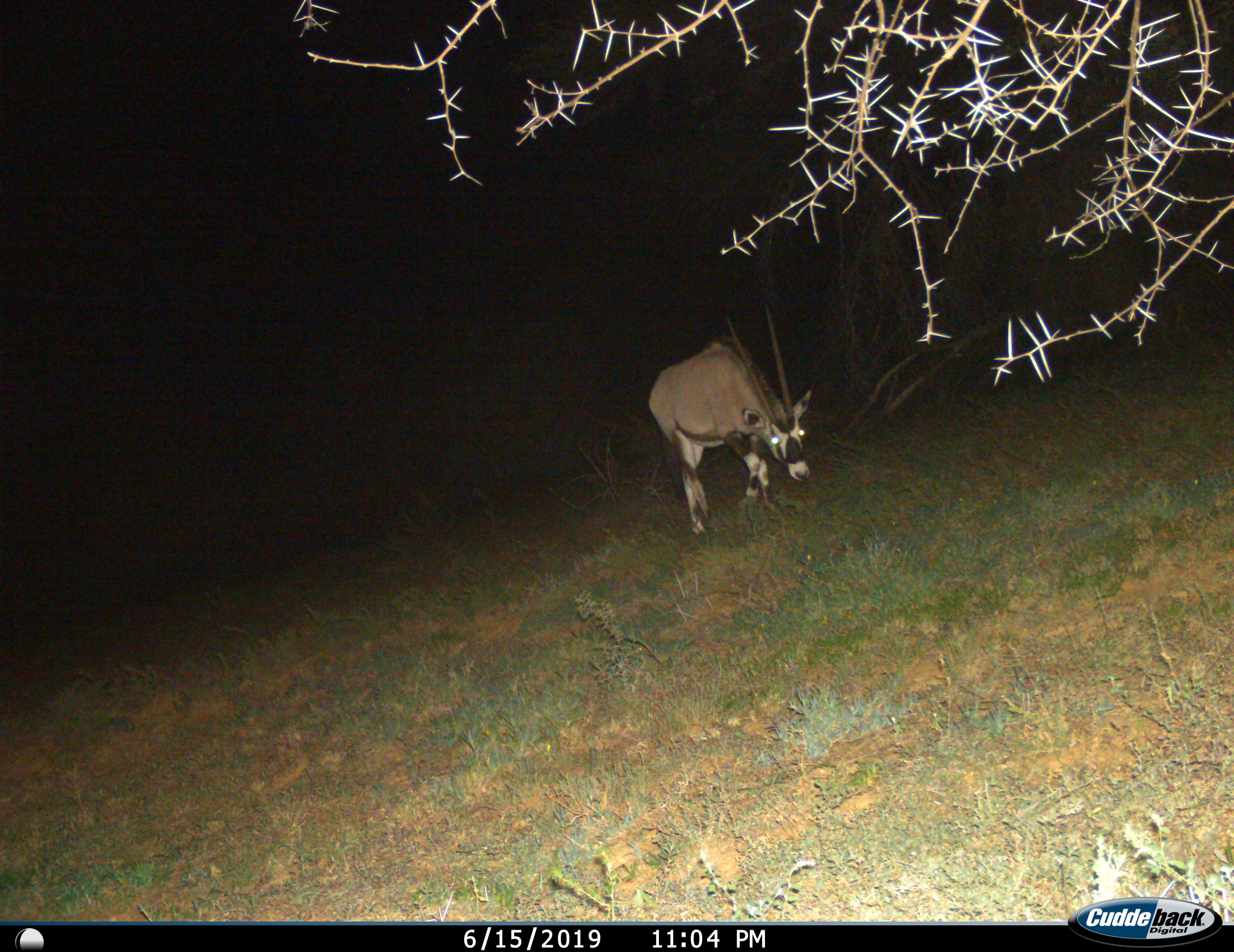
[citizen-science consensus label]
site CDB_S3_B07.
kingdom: Animalia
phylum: Chordata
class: Mammalia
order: Artiodactyla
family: Bovidae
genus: Oryx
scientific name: Oryx gazella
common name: gemsbok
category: oryx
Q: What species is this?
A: Oryx (gemsbok) (Oryx gazella).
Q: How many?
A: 1.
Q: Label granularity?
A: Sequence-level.